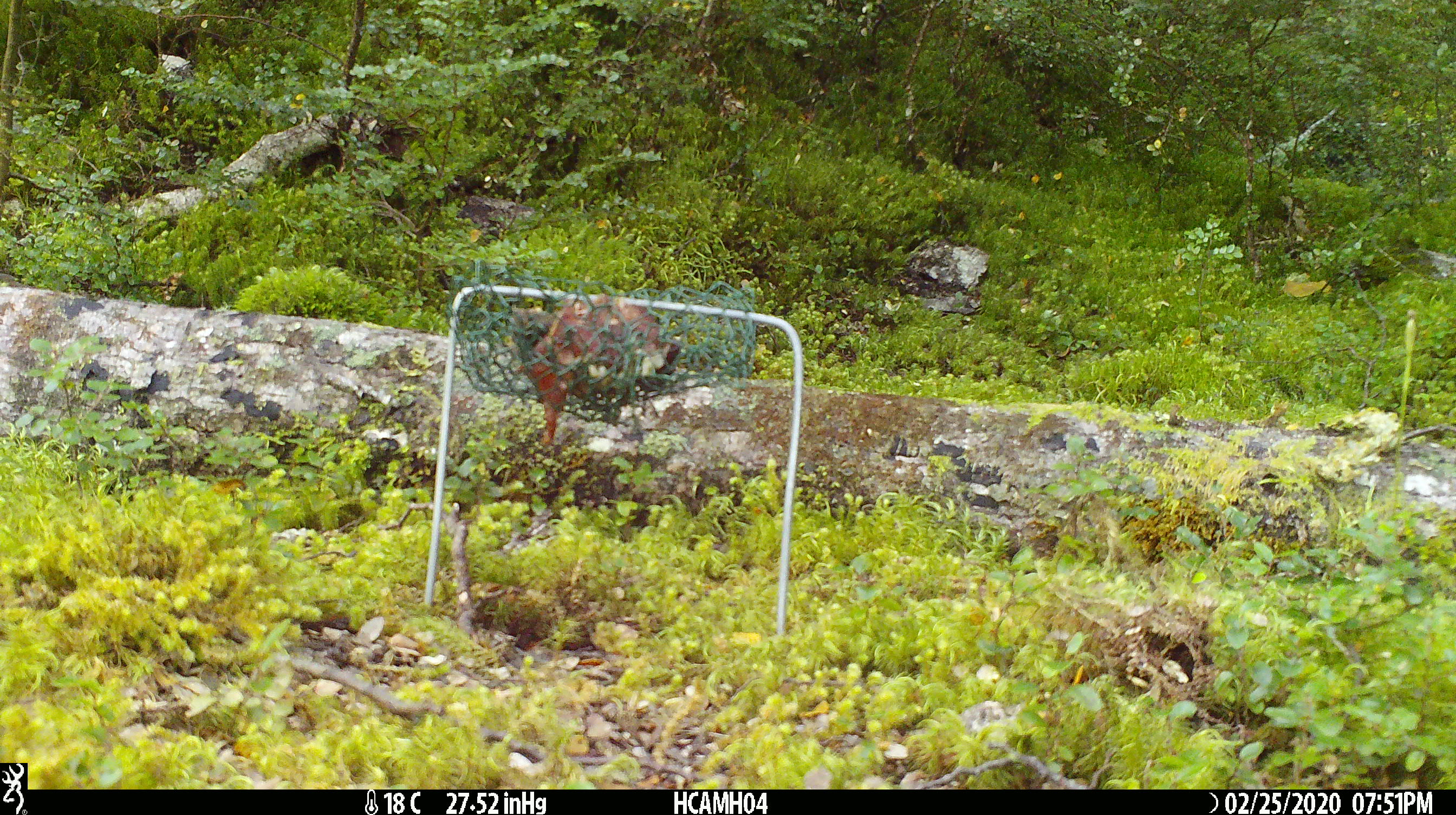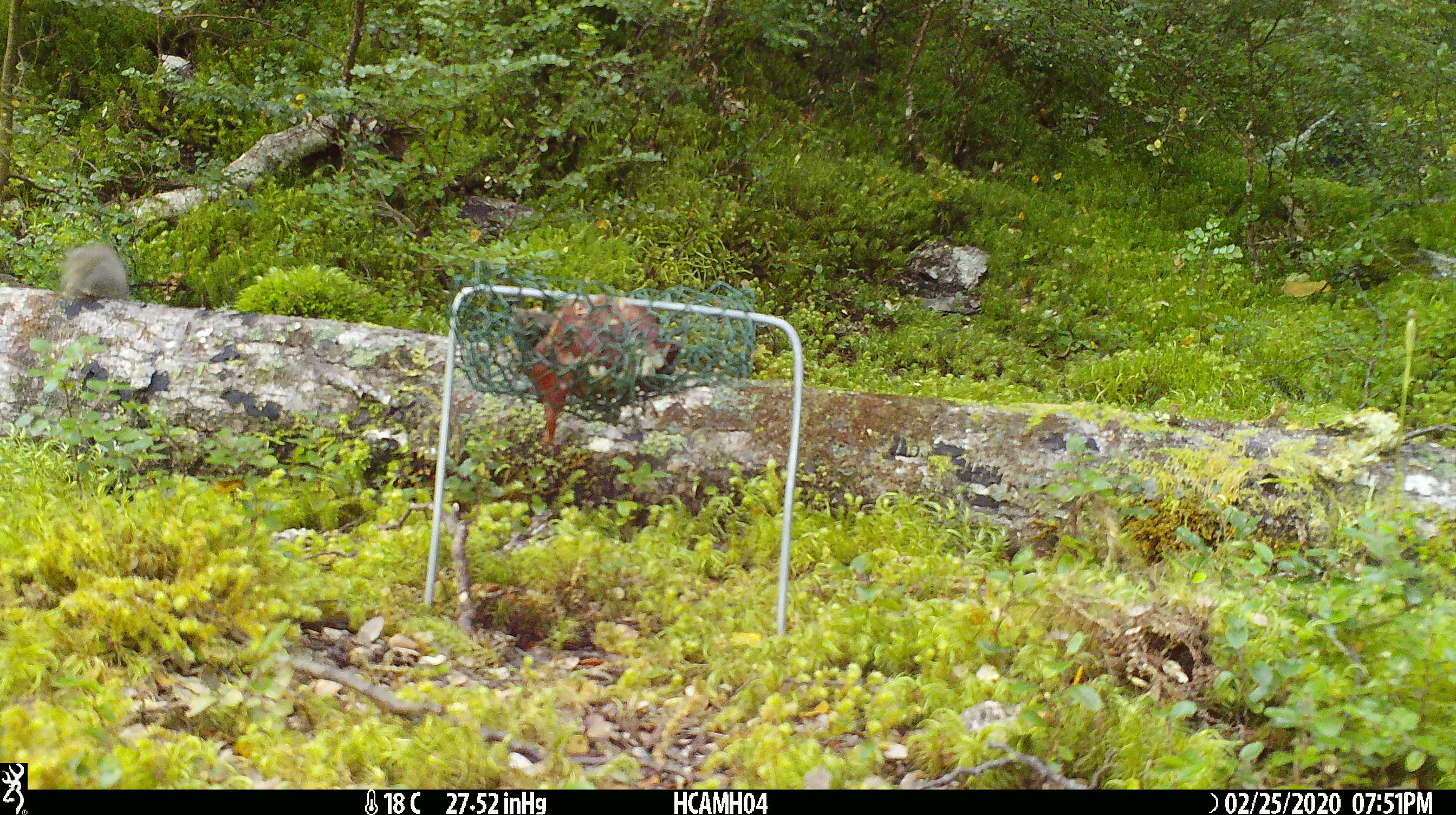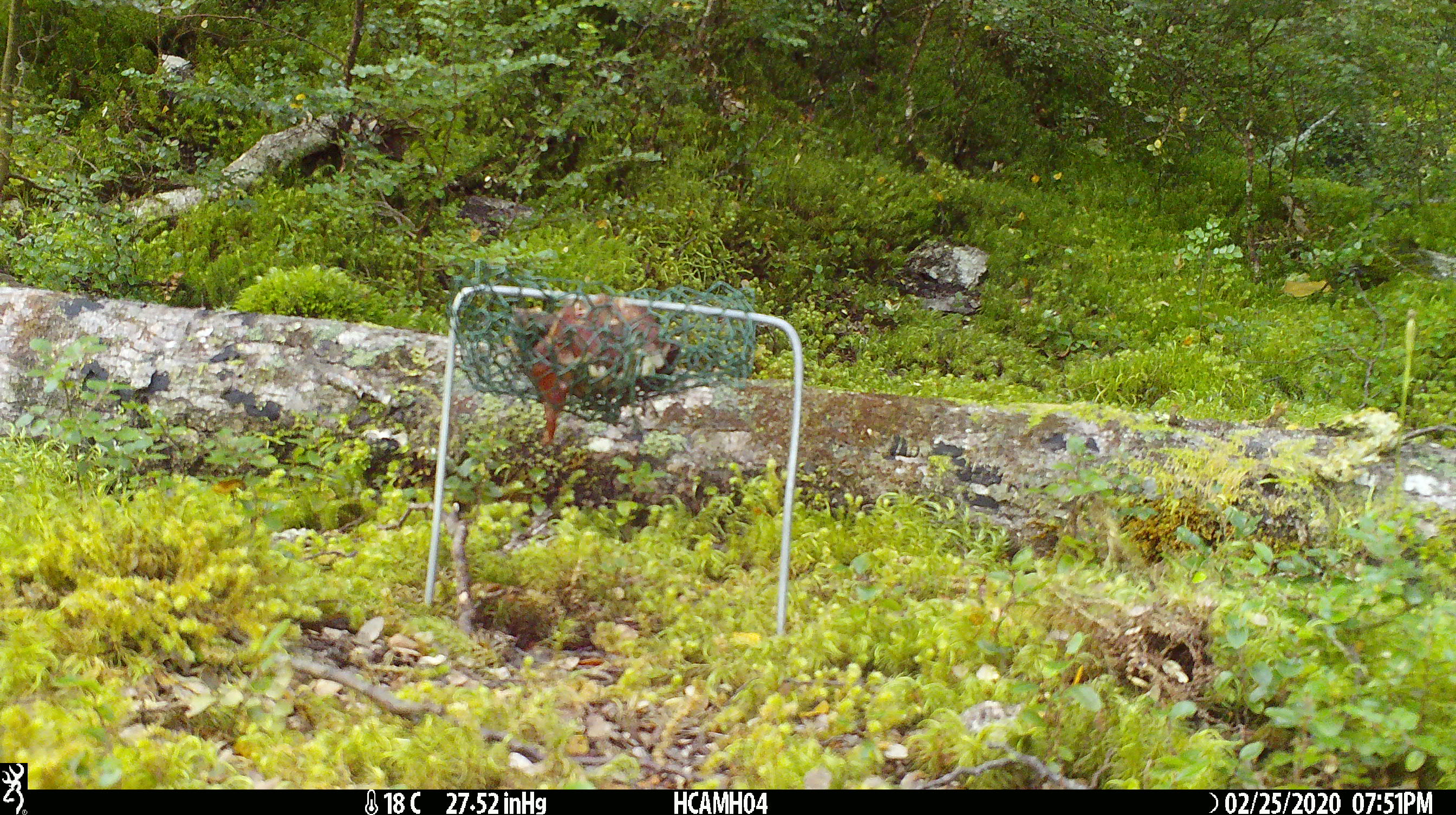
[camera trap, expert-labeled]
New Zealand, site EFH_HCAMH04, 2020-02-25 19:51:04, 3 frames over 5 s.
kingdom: Animalia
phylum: Chordata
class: Mammalia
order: Rodentia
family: Muridae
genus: Mus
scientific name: Mus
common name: mouse